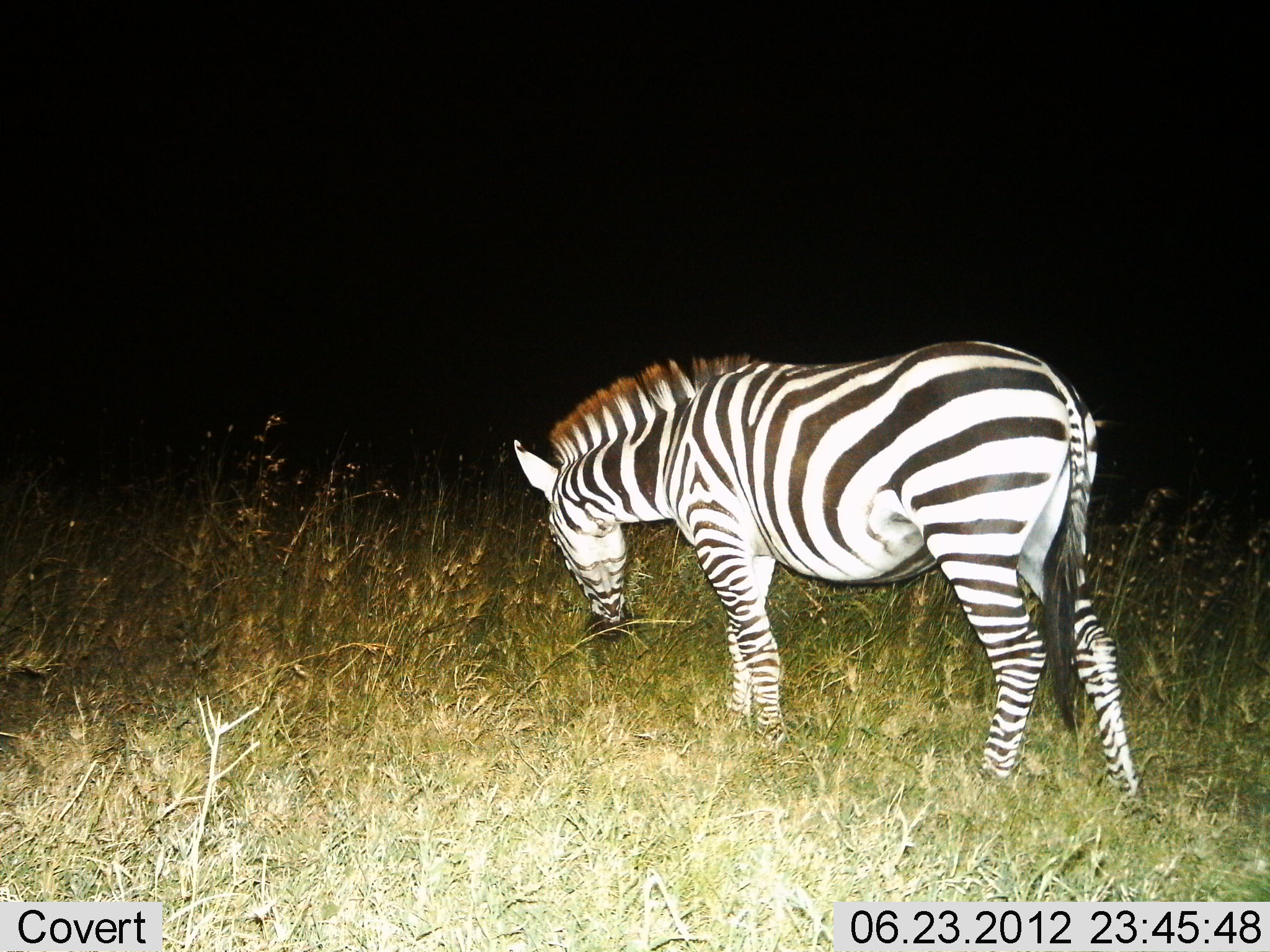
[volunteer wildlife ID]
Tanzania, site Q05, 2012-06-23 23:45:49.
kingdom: Animalia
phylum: Chordata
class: Mammalia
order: Perissodactyla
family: Equidae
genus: Equus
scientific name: Equus quagga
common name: plains zebra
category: zebra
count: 1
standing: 40%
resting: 0%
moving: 0%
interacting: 0%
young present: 0%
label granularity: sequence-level